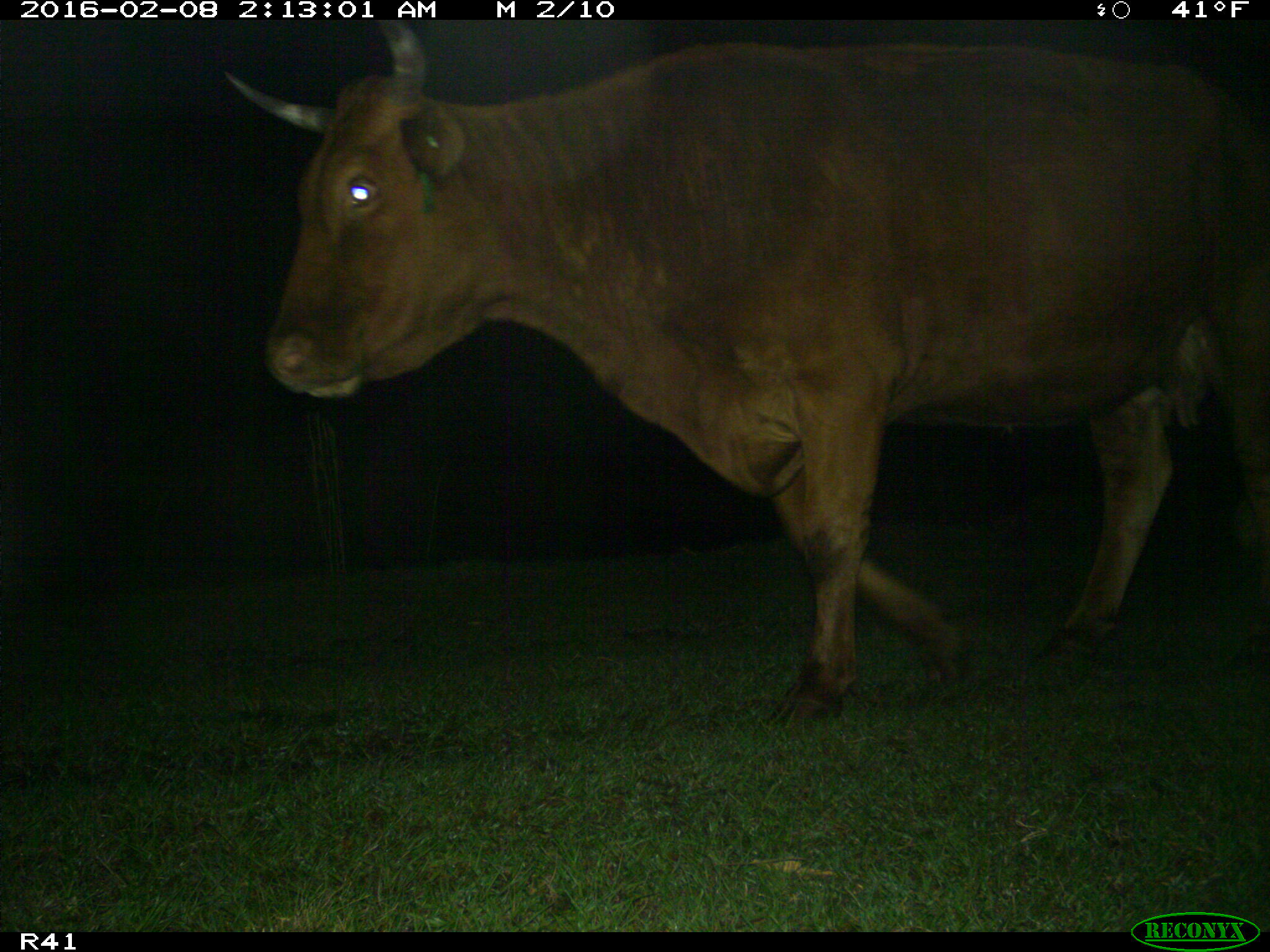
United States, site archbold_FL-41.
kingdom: Animalia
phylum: Chordata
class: Mammalia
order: Artiodactyla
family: Bovidae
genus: Bos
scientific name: Bos taurus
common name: domestic cow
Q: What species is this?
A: Bos taurus (domestic cow).